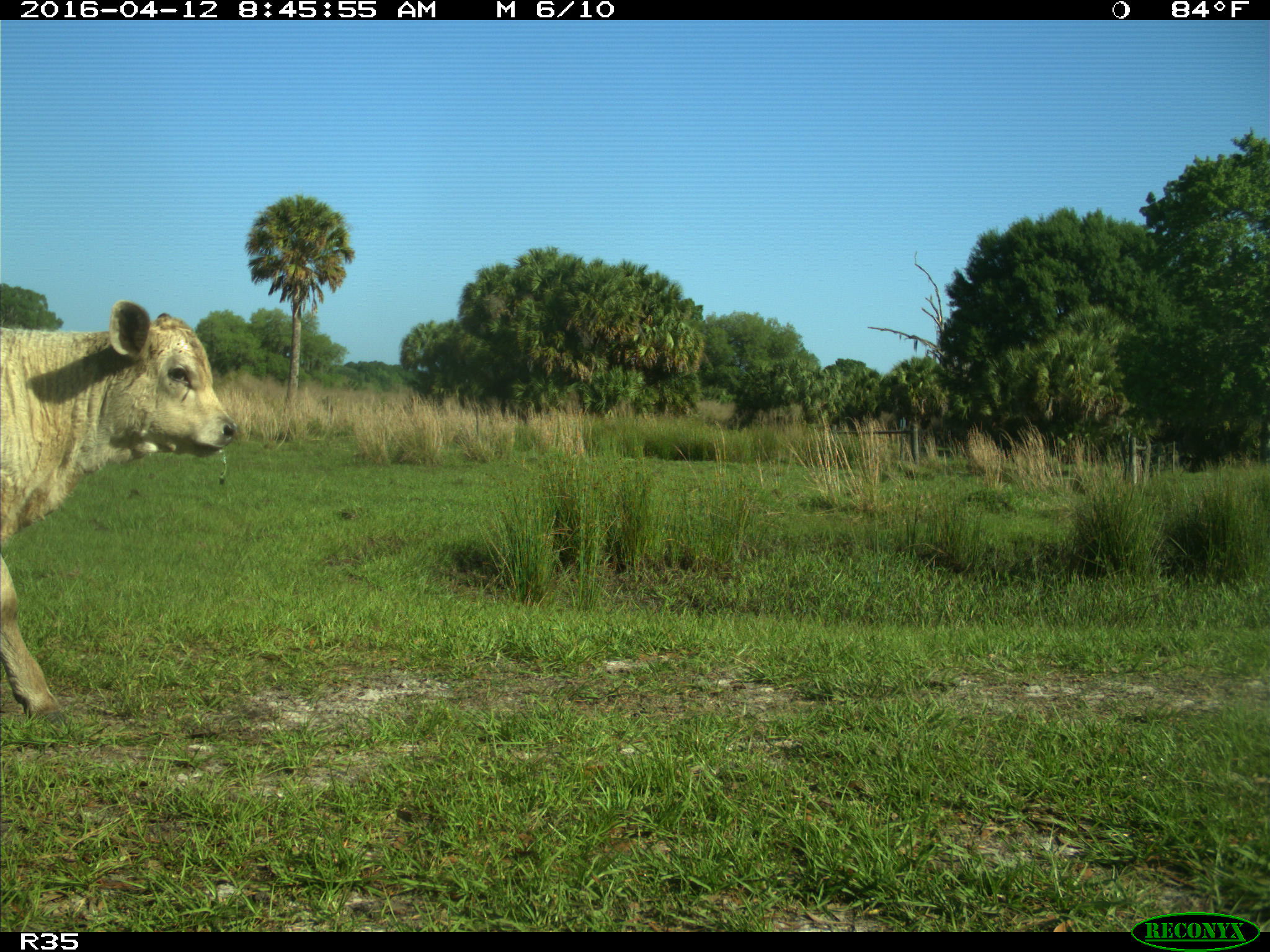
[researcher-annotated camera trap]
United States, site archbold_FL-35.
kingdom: Animalia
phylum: Chordata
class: Mammalia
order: Artiodactyla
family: Bovidae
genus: Bos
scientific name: Bos taurus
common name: domestic cow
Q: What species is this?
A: Bos taurus (domestic cow).